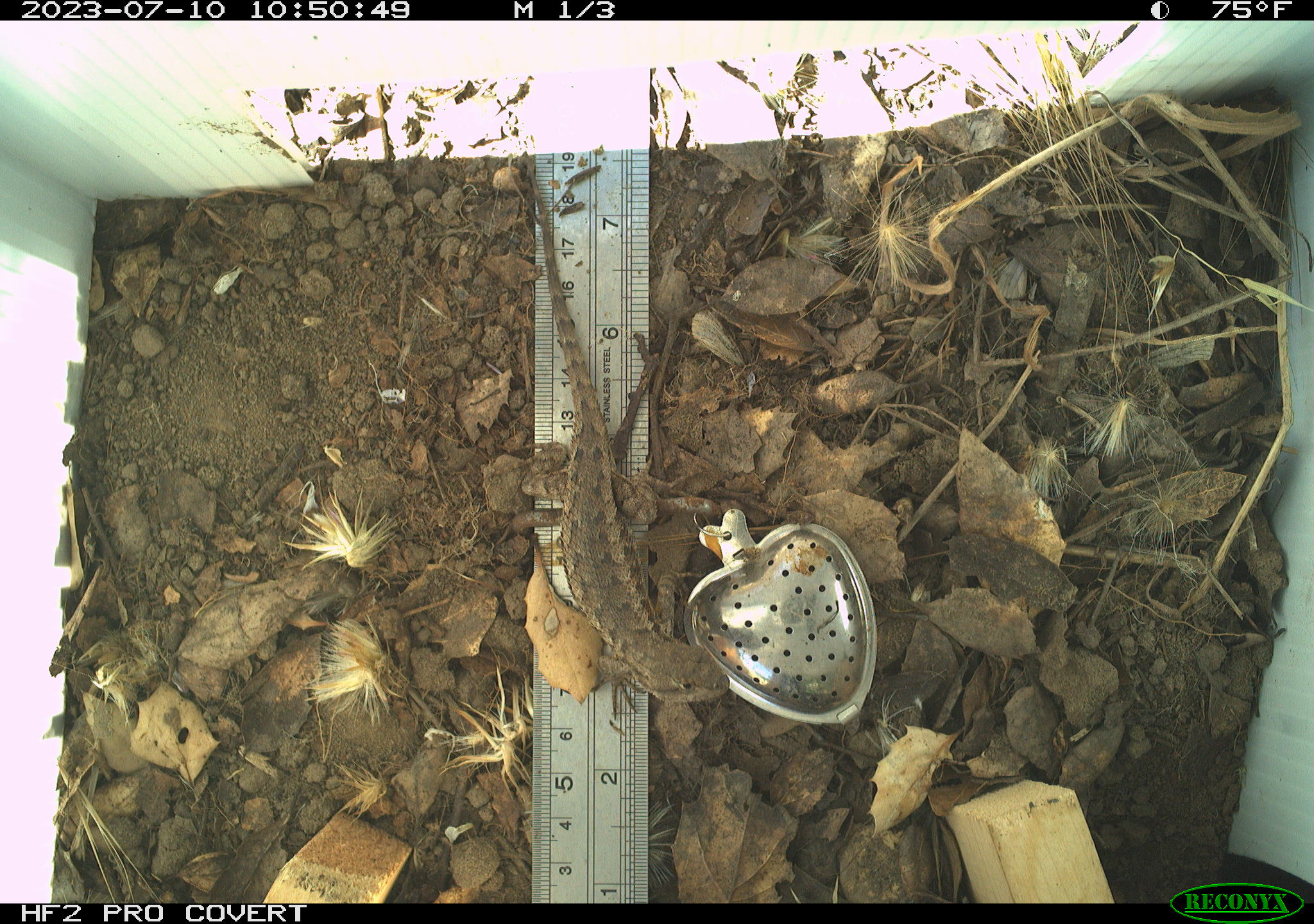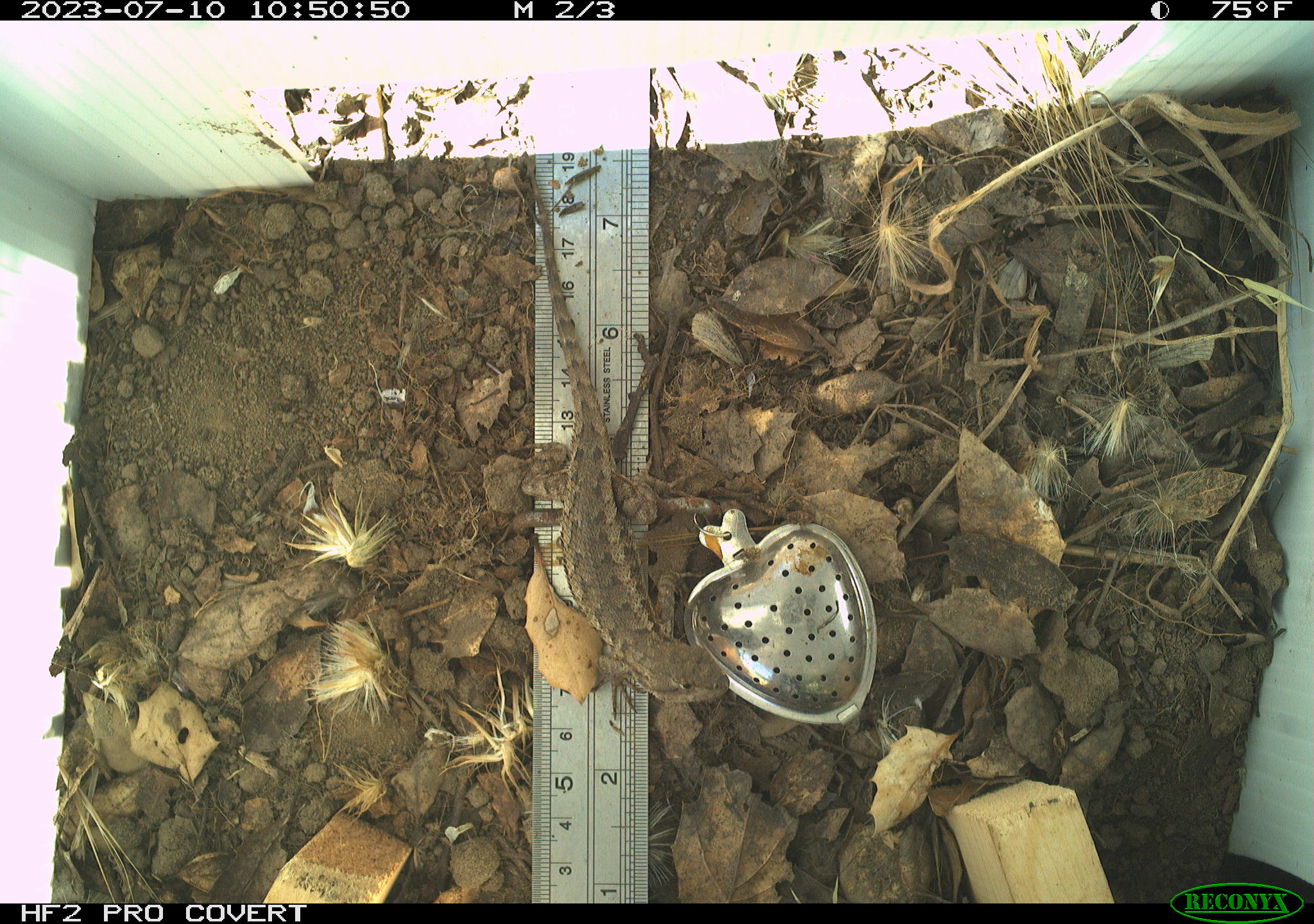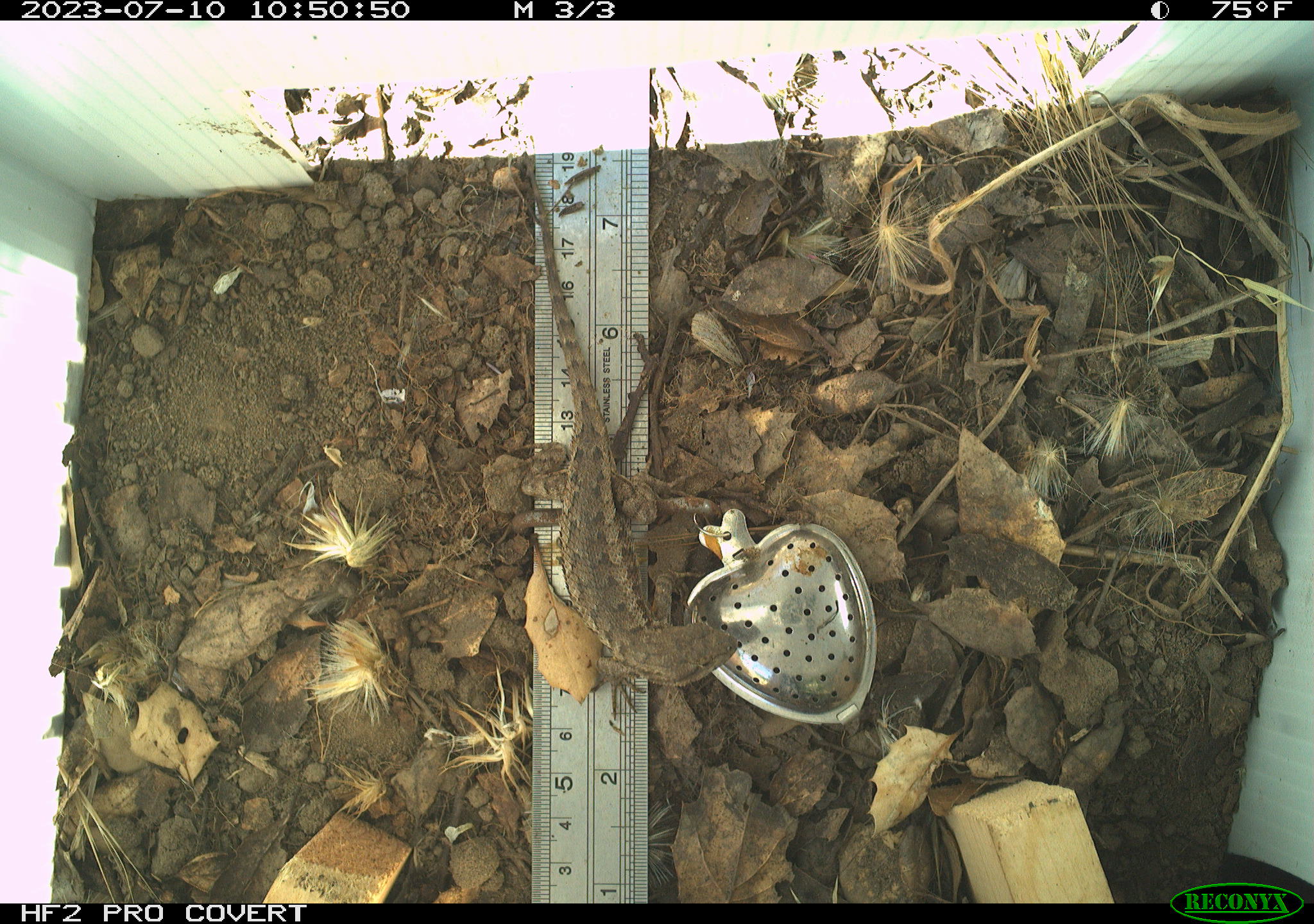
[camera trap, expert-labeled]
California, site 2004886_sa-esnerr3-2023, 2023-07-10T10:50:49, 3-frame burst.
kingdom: Animalia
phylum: Chordata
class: Reptilia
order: Squamata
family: Phrynosomatidae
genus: Sceloporus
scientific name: Sceloporus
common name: spiny lizards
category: sceloporus species